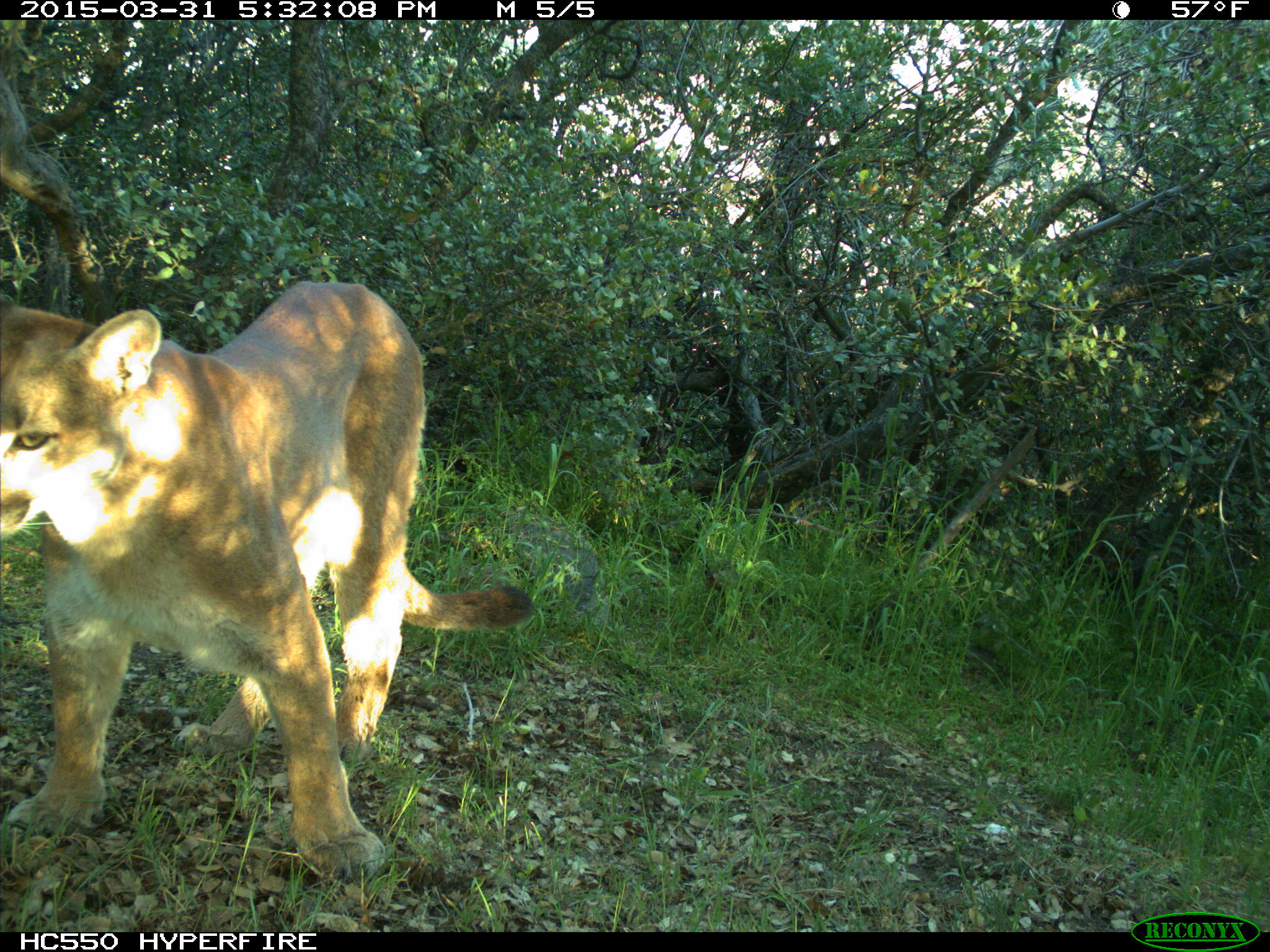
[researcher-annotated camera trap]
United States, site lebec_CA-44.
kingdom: Animalia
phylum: Chordata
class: Mammalia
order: Carnivora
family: Felidae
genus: Puma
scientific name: Puma concolor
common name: mountain lion